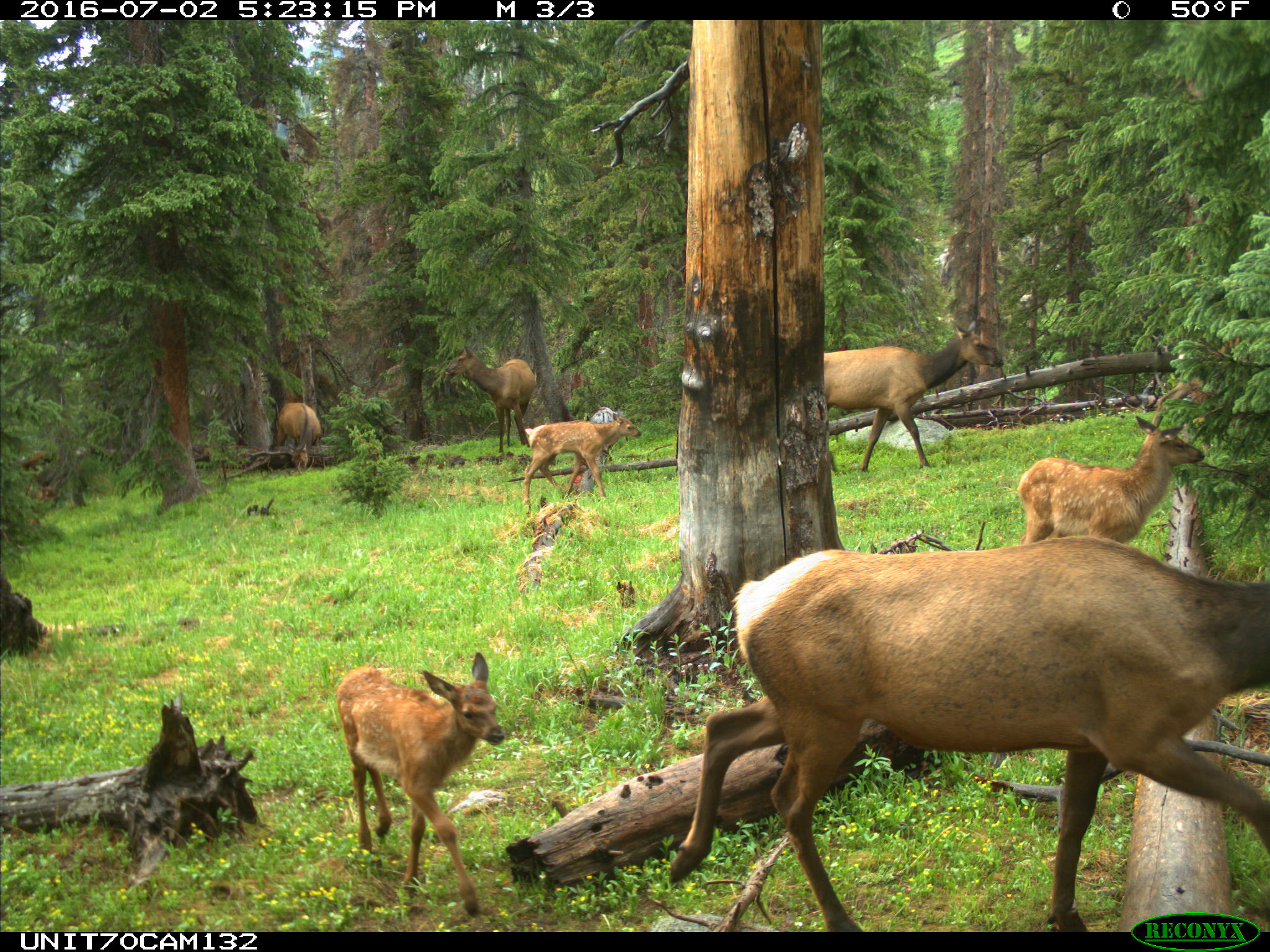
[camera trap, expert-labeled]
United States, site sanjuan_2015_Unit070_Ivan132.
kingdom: Animalia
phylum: Chordata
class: Mammalia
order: Artiodactyla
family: Cervidae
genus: Cervus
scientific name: Cervus elaphus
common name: red deer